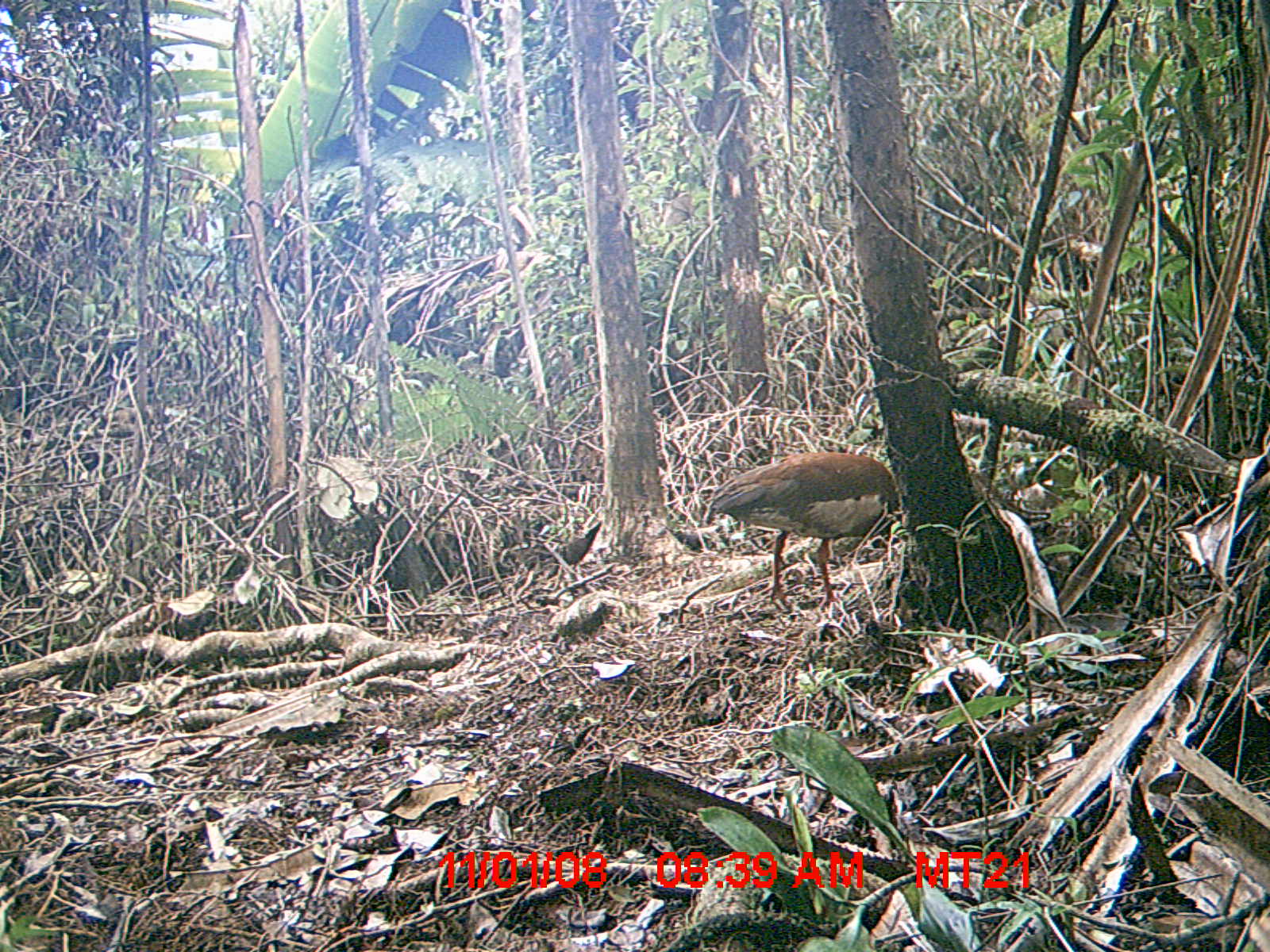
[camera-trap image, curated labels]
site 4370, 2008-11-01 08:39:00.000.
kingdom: Animalia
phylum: Chordata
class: Aves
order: Pelecaniformes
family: Threskiornithidae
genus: Lophotibis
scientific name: Lophotibis cristata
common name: madagascan ibis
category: lophotibis cristataa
Lophotibis cristataa (madagascan ibis) (Lophotibis cristata), count 1.